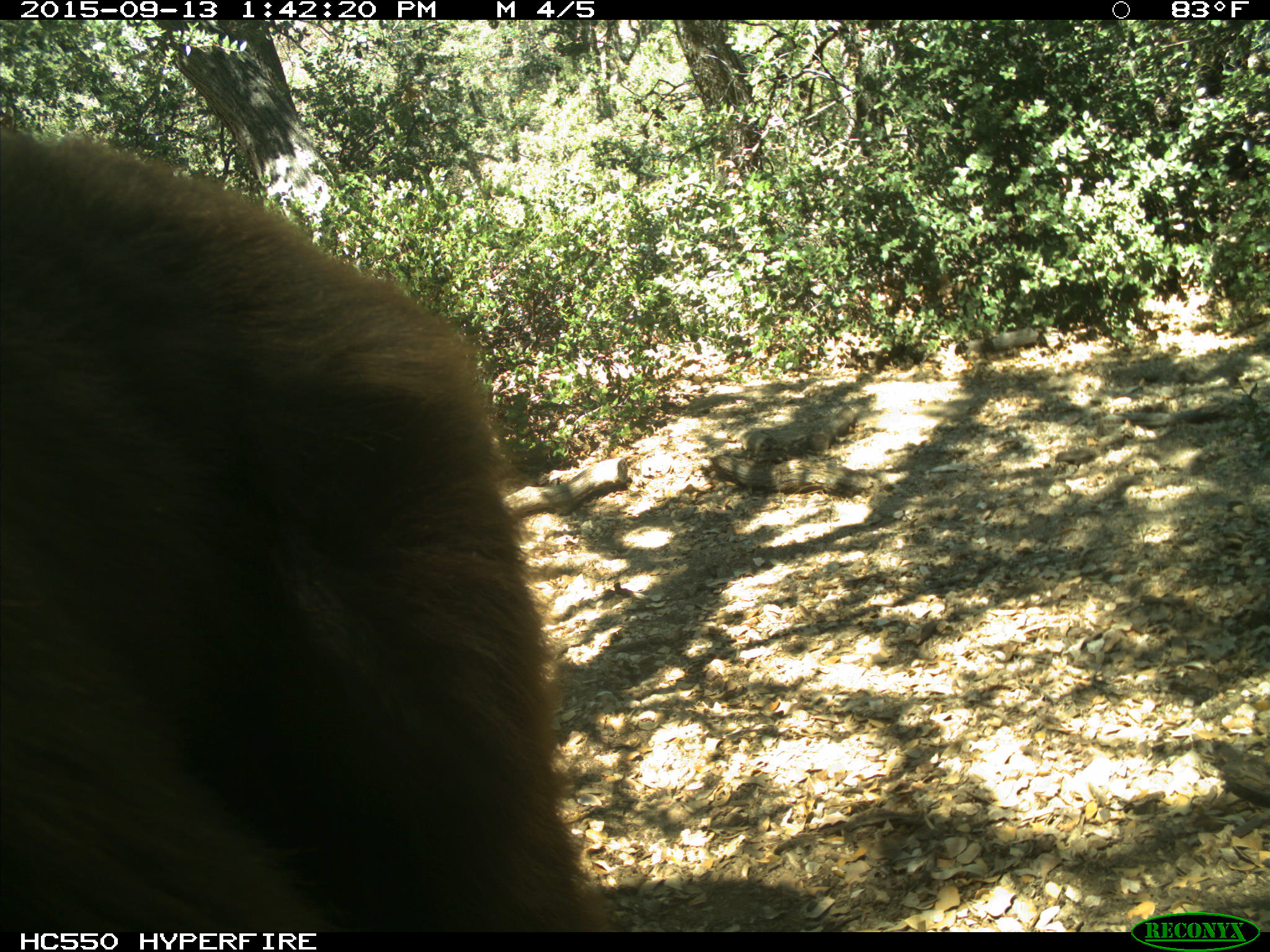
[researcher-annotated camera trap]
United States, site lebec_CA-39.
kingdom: Animalia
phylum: Chordata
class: Mammalia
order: Carnivora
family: Ursidae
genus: Ursus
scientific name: Ursus americanus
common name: american black bear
Ursus americanus (american black bear).